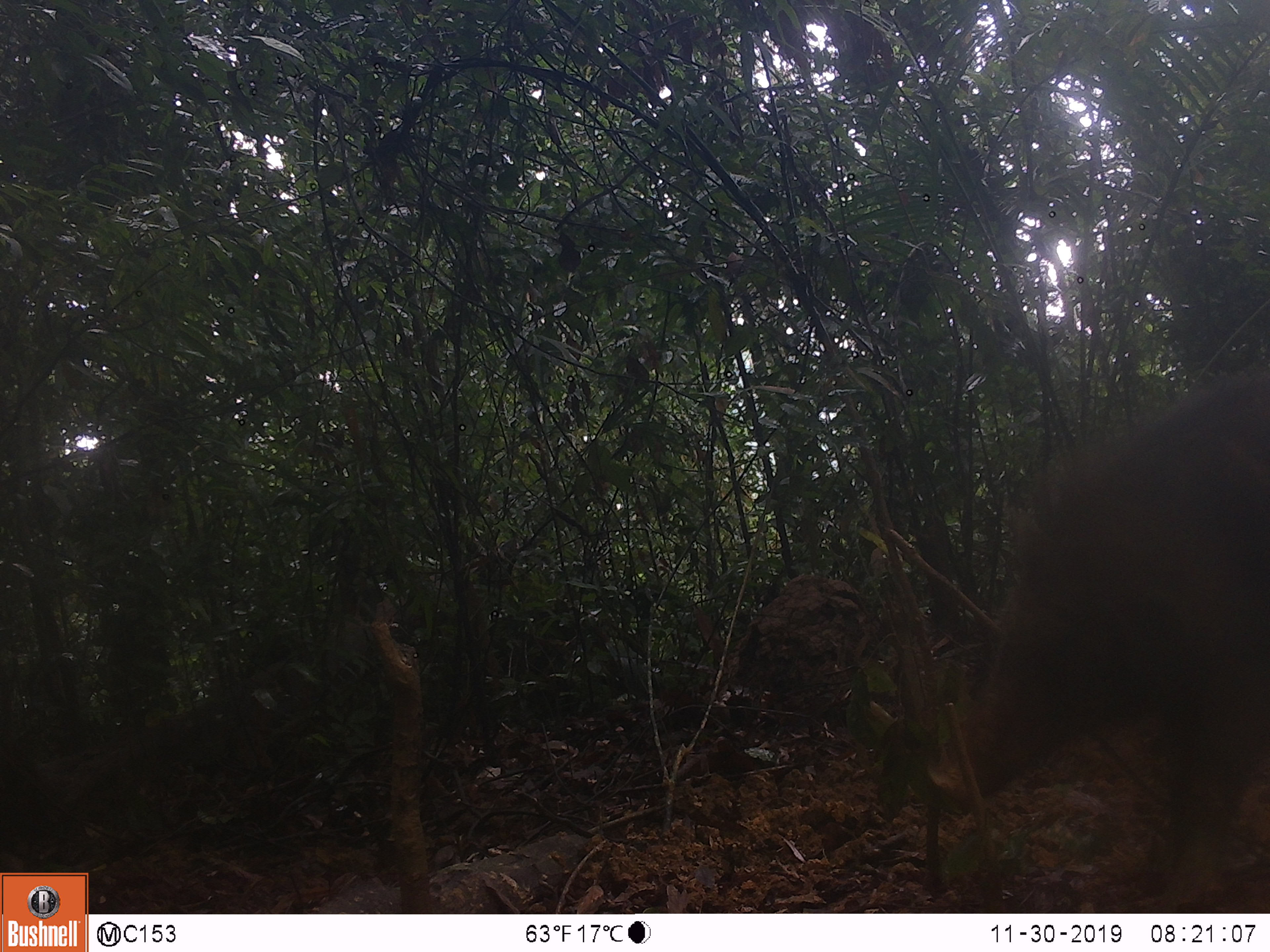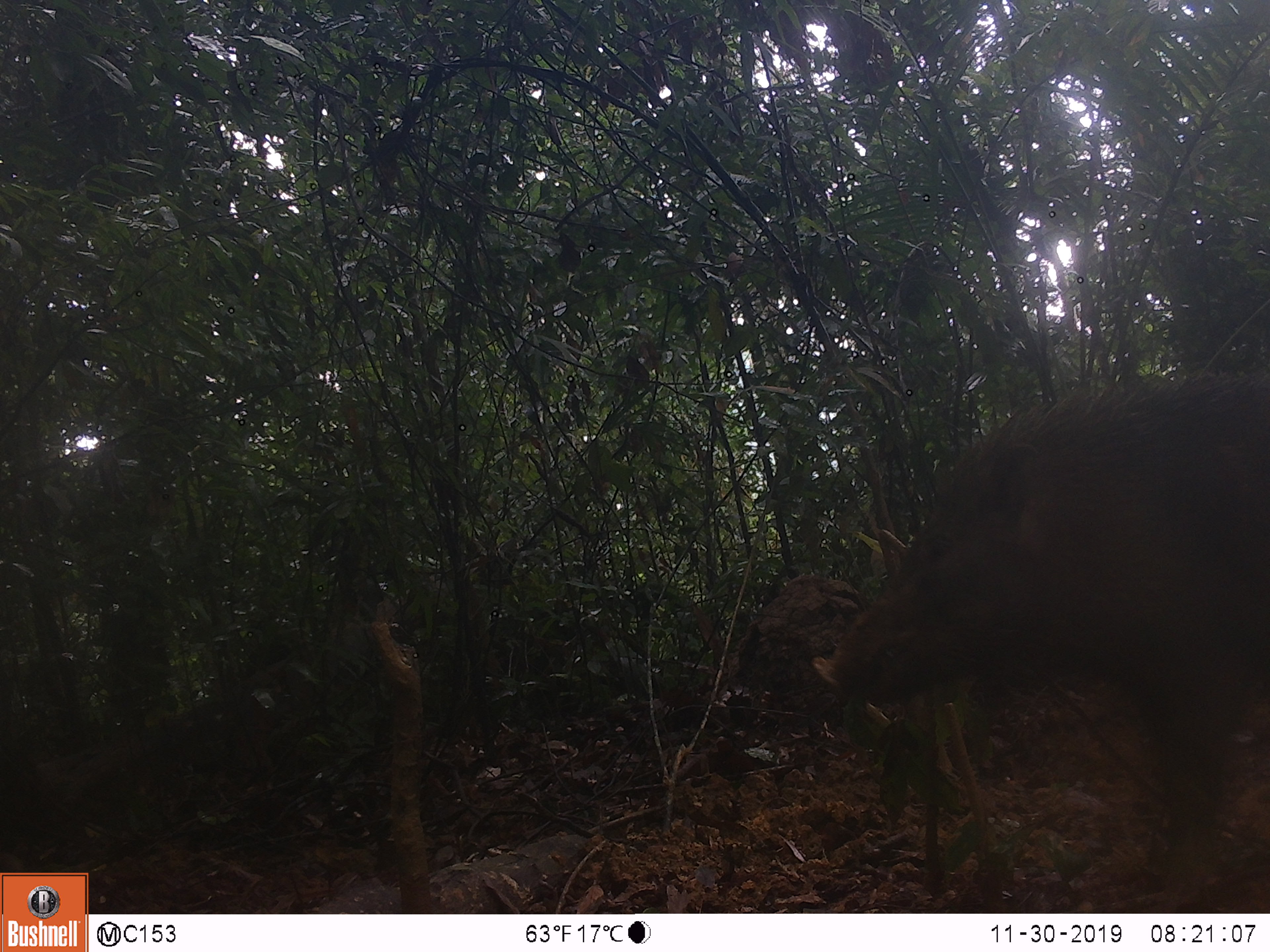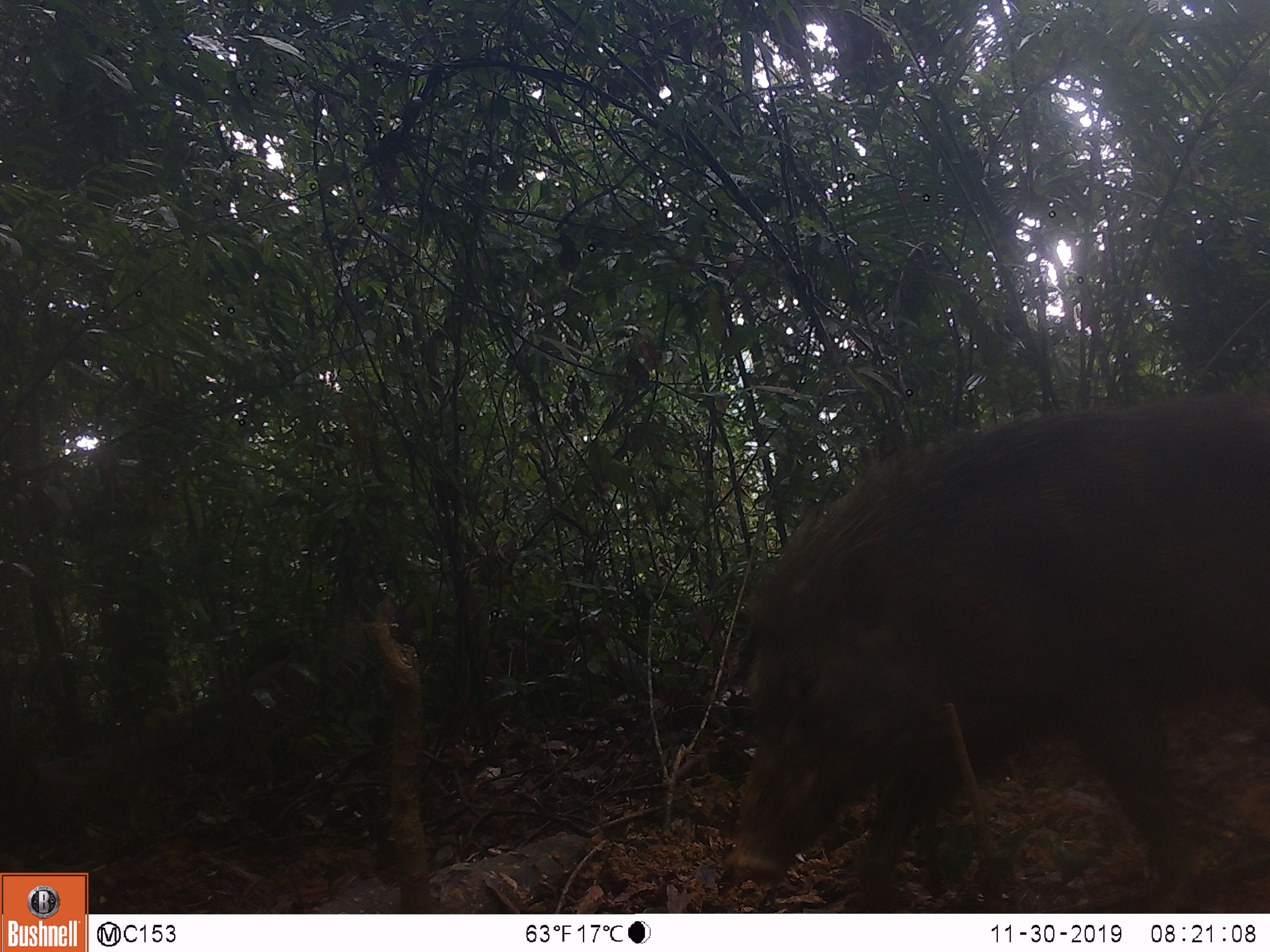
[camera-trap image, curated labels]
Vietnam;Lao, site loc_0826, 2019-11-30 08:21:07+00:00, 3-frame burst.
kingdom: Animalia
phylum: Chordata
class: Mammalia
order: Artiodactyla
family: Suidae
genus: Sus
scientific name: Sus scrofa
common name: eurasian wild pig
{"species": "eurasian wild pig (Sus scrofa)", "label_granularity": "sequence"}